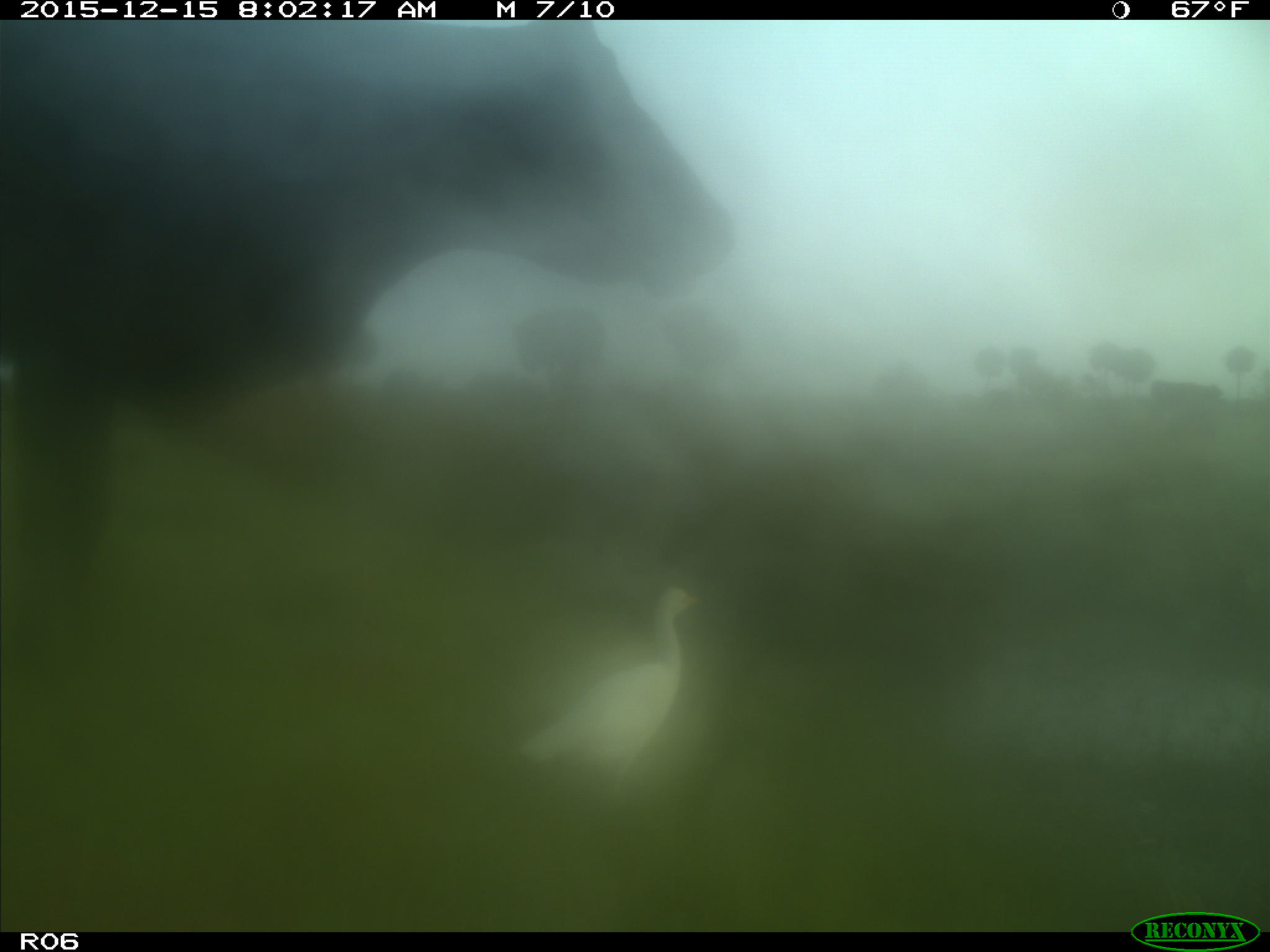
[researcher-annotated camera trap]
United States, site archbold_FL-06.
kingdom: Animalia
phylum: Chordata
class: Mammalia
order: Artiodactyla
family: Bovidae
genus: Bos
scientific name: Bos taurus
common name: domestic cow